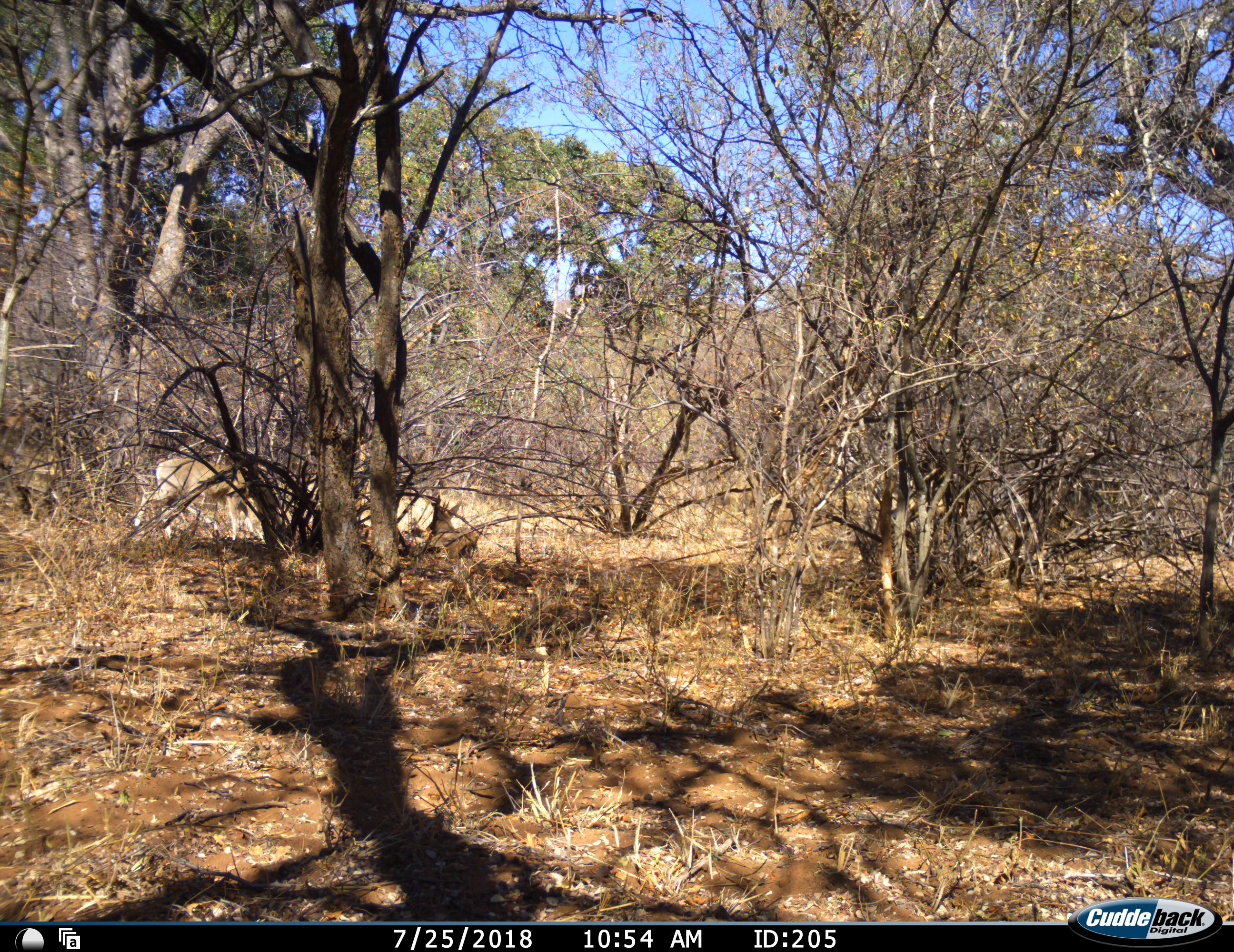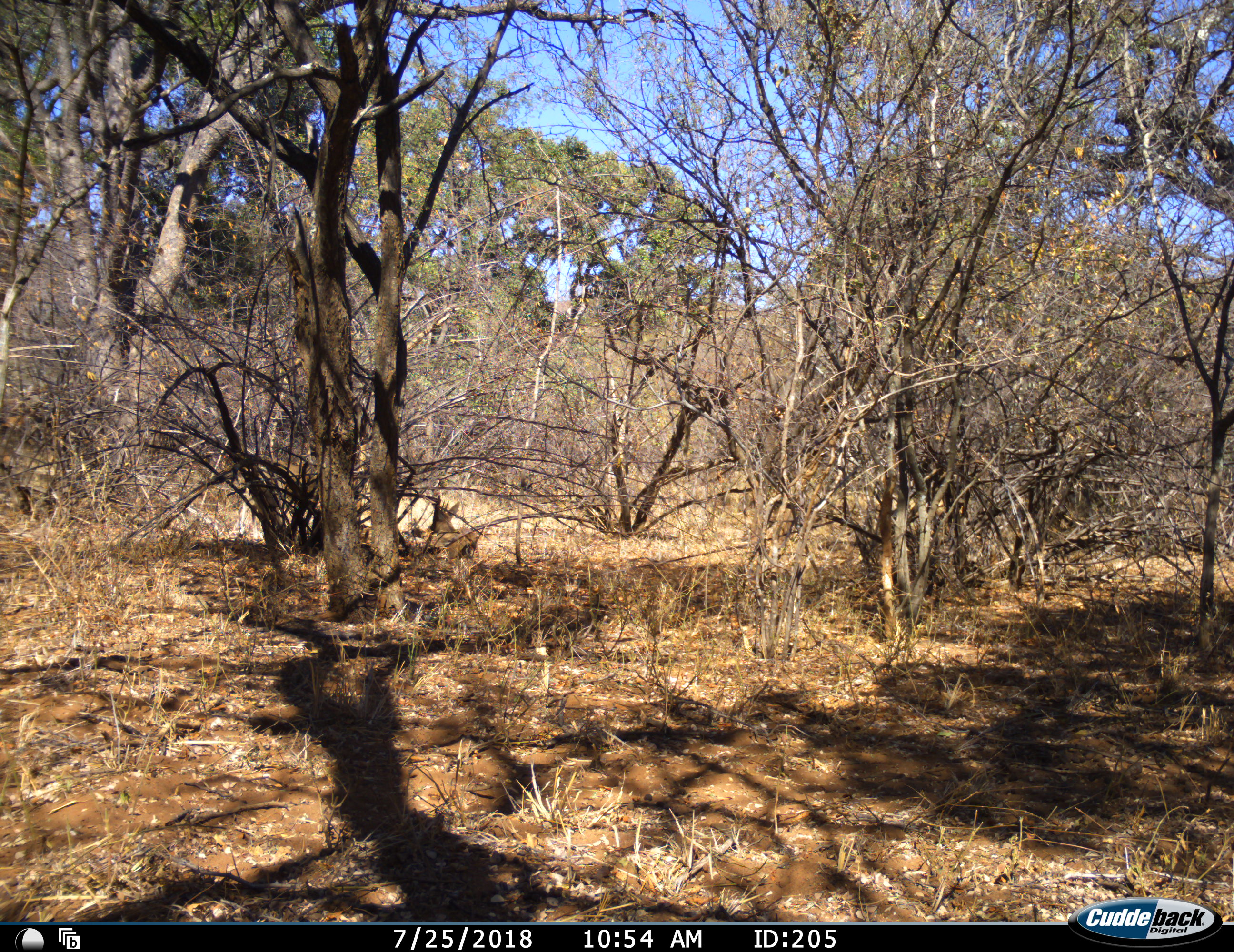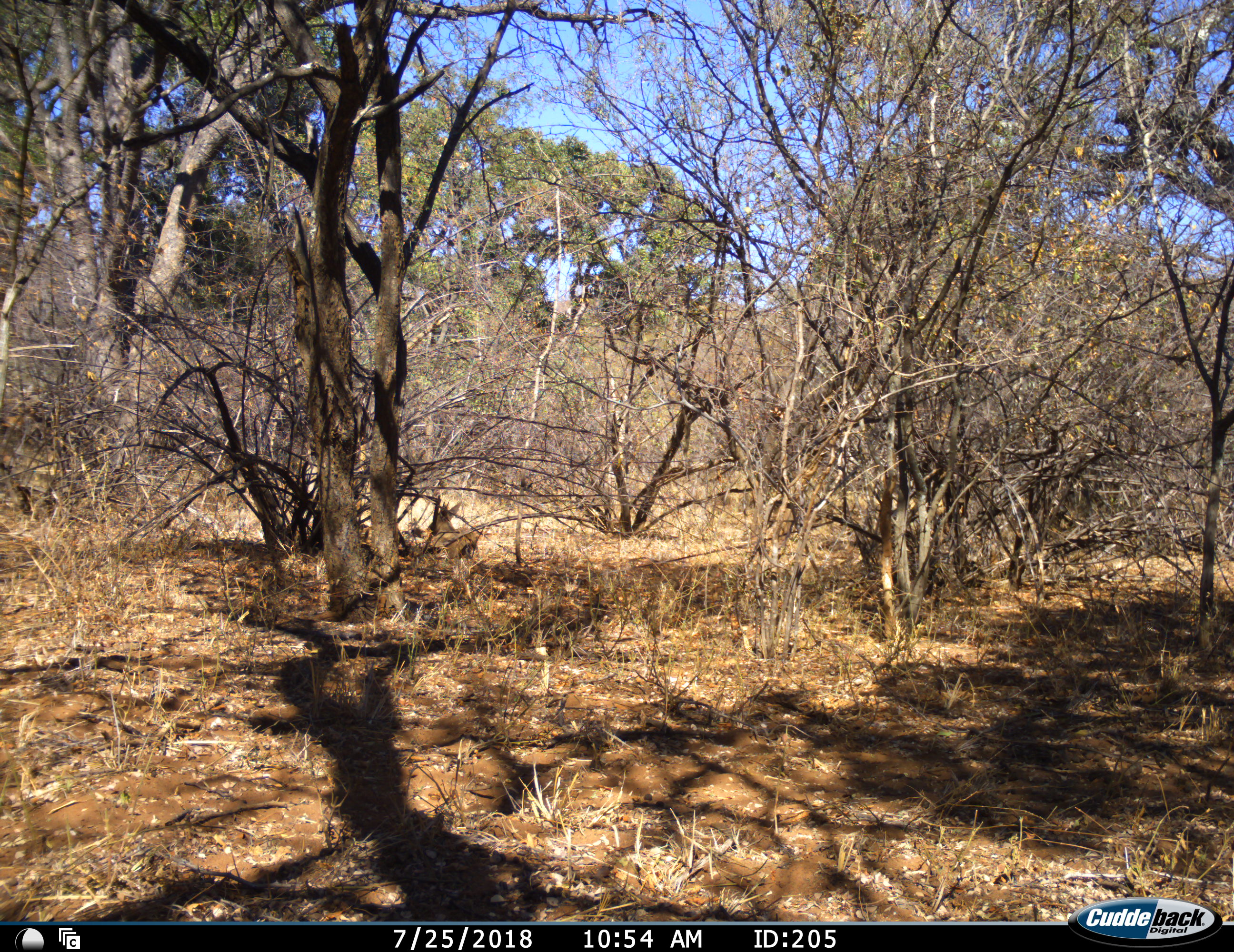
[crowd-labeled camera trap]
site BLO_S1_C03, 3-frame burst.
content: unidentified animal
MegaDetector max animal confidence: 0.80